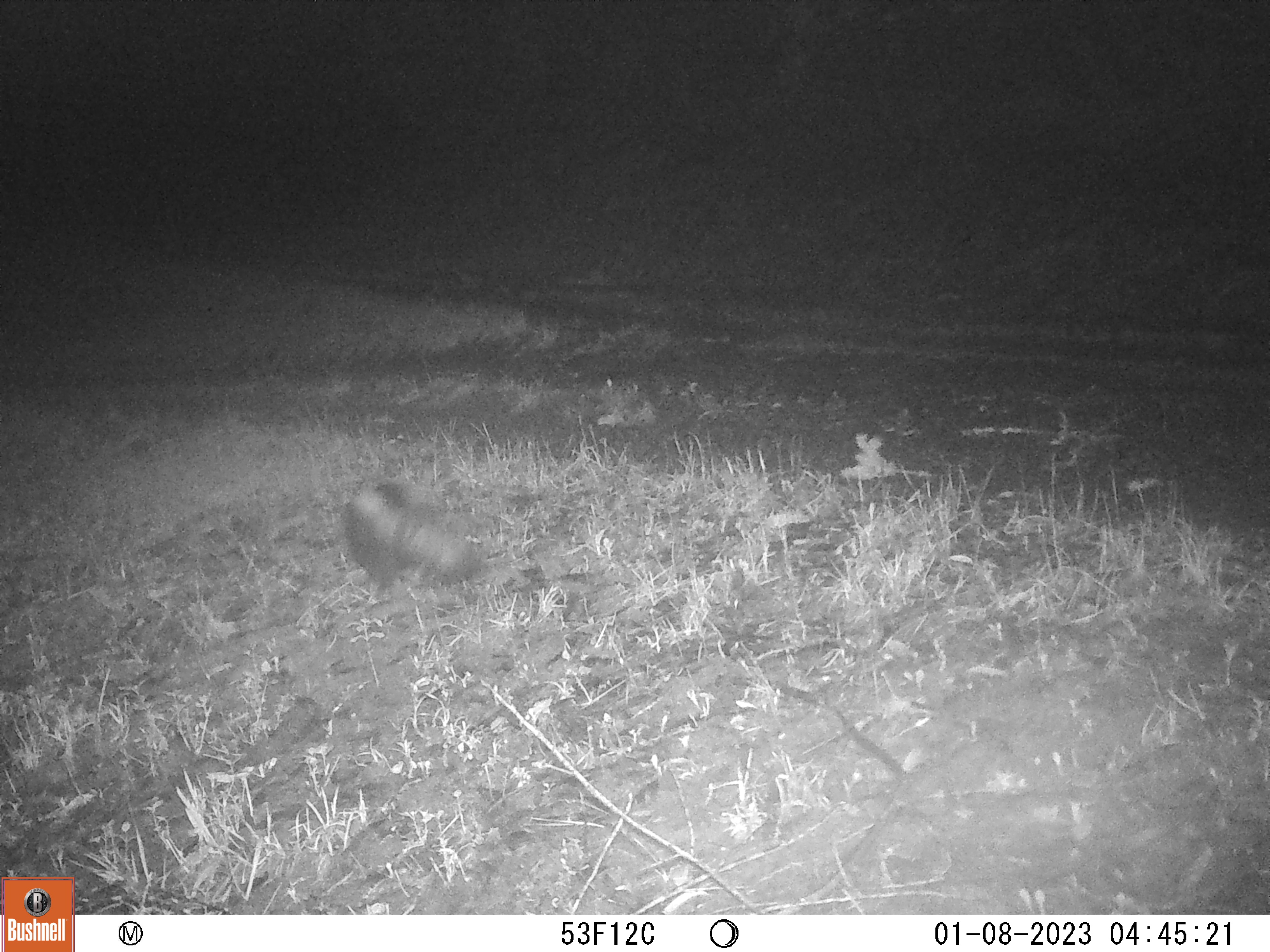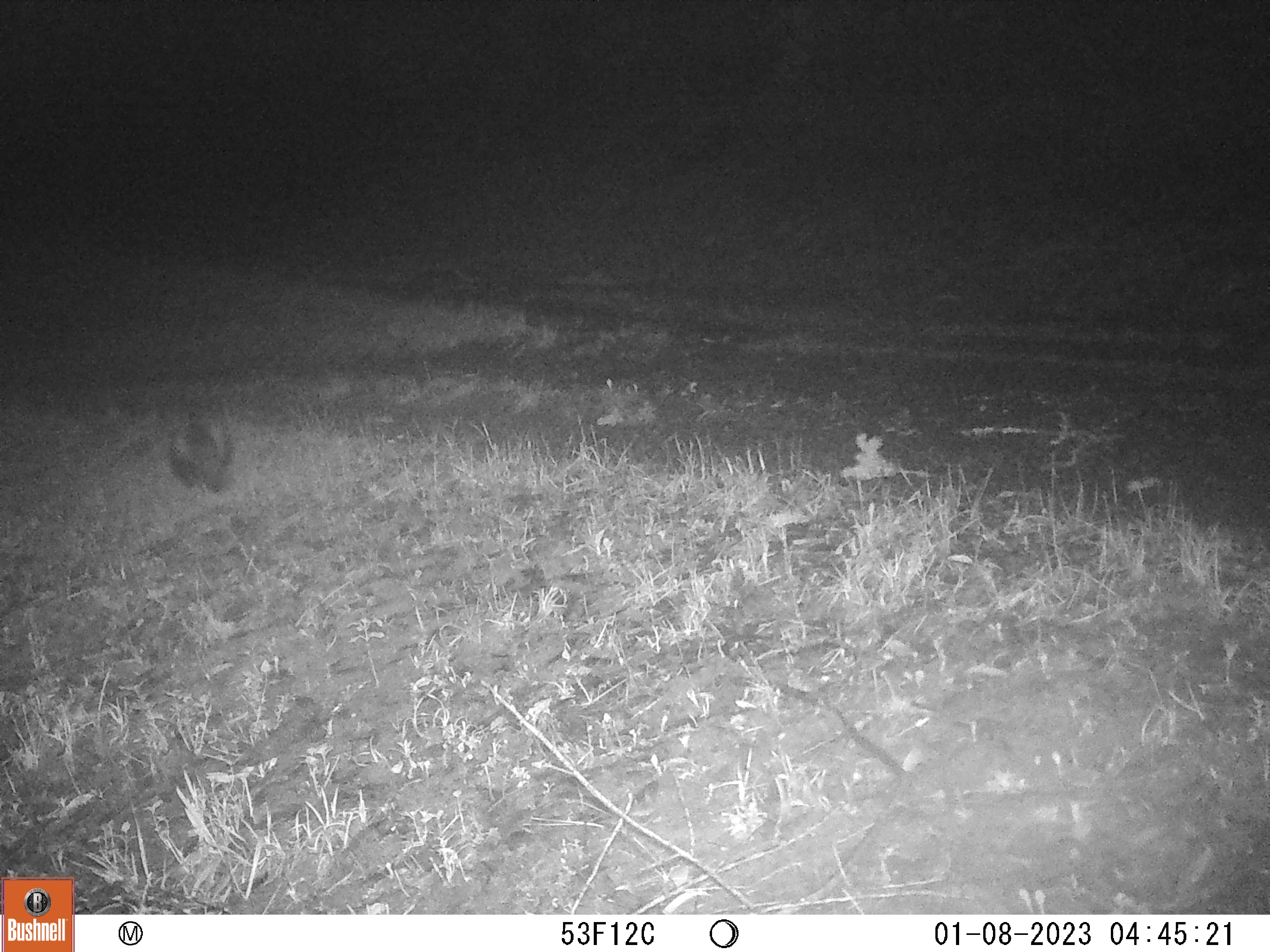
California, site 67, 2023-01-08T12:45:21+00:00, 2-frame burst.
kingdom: Animalia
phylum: Chordata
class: Mammalia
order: Carnivora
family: Mephitidae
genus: Mephitis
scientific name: Mephitis mephitis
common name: striped skunk